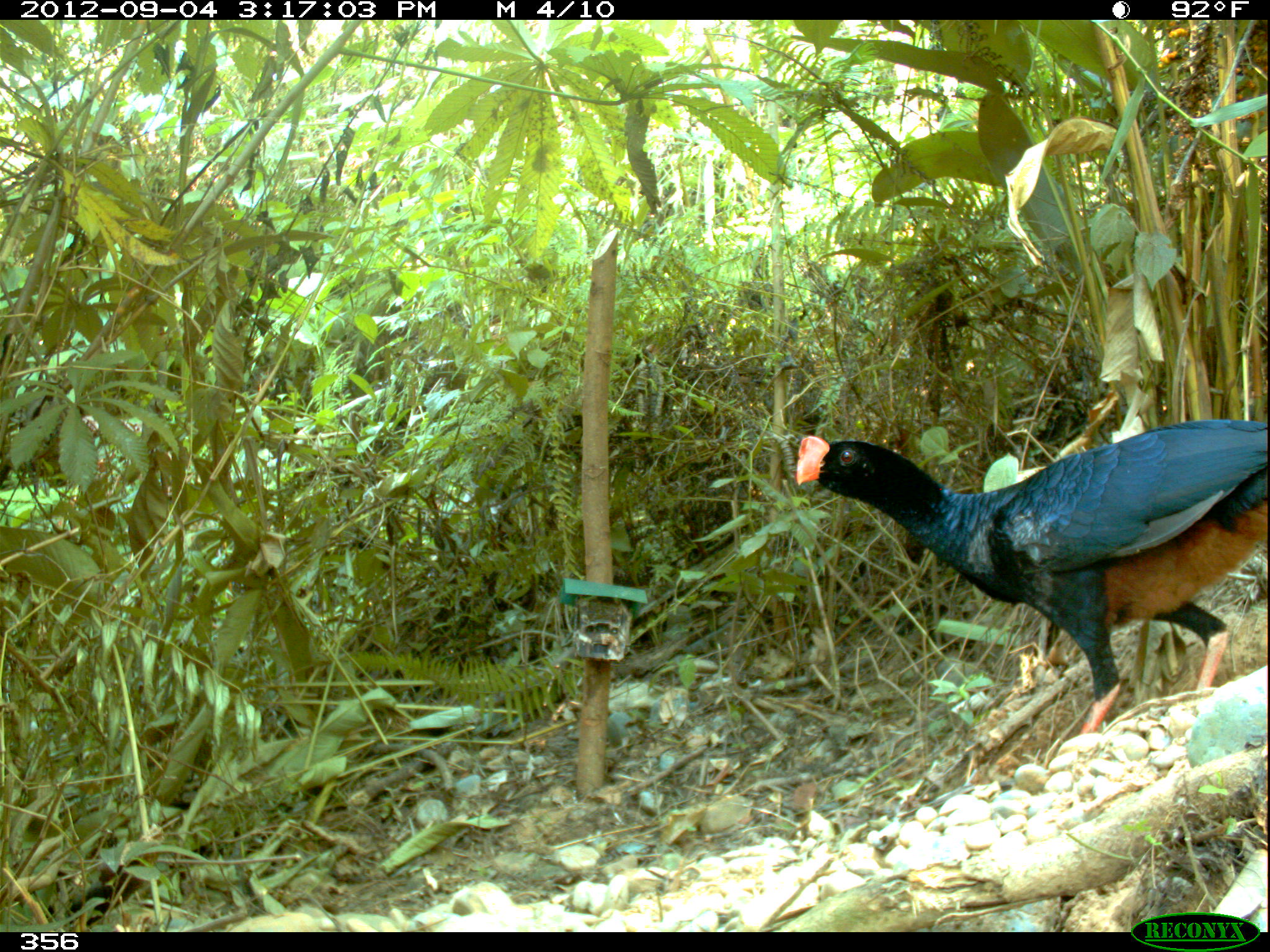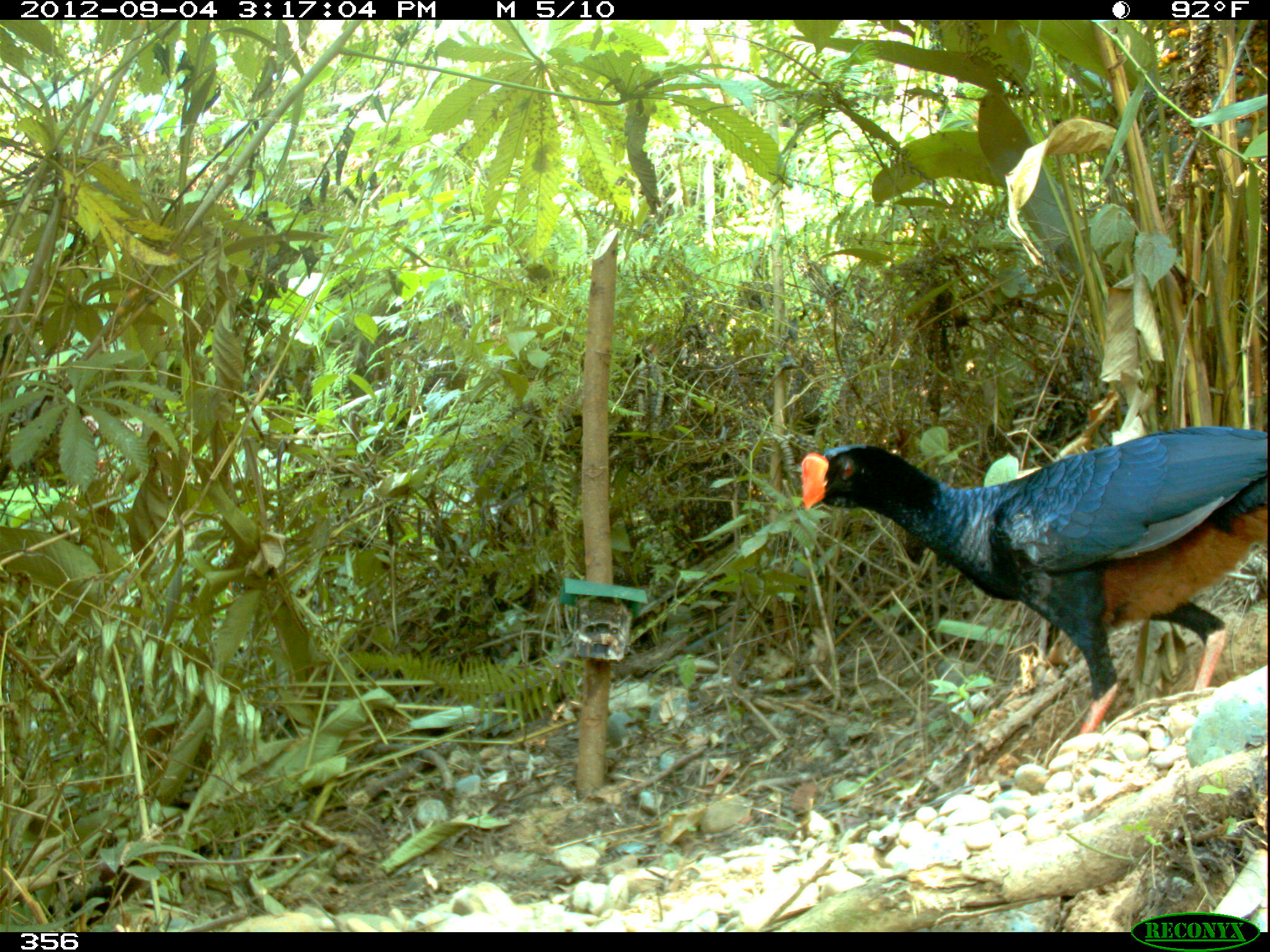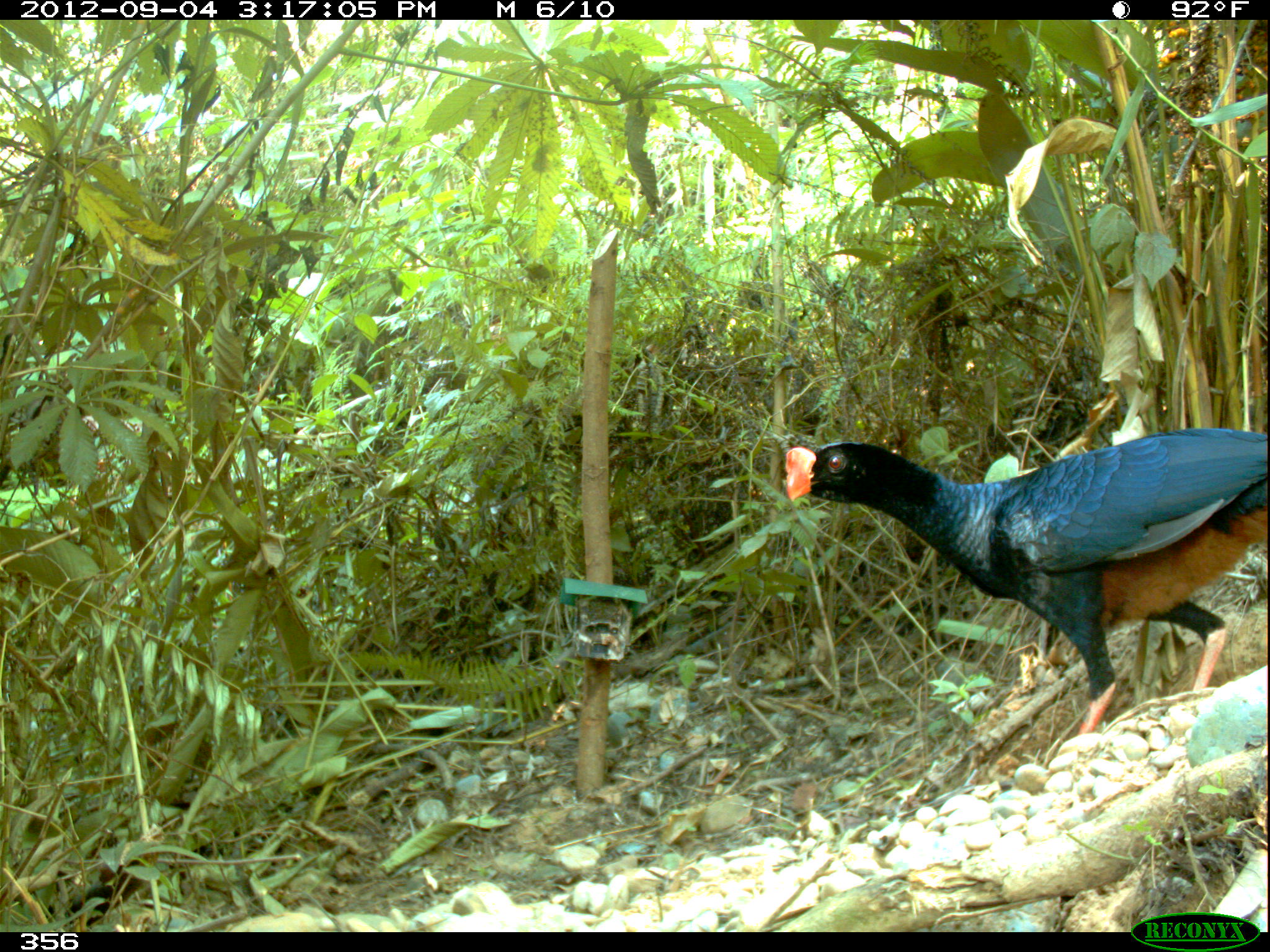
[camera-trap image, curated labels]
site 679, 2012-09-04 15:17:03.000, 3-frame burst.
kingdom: Animalia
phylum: Chordata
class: Aves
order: Galliformes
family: Cracidae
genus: Mitu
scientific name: Mitu tuberosum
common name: razor-billed curassow